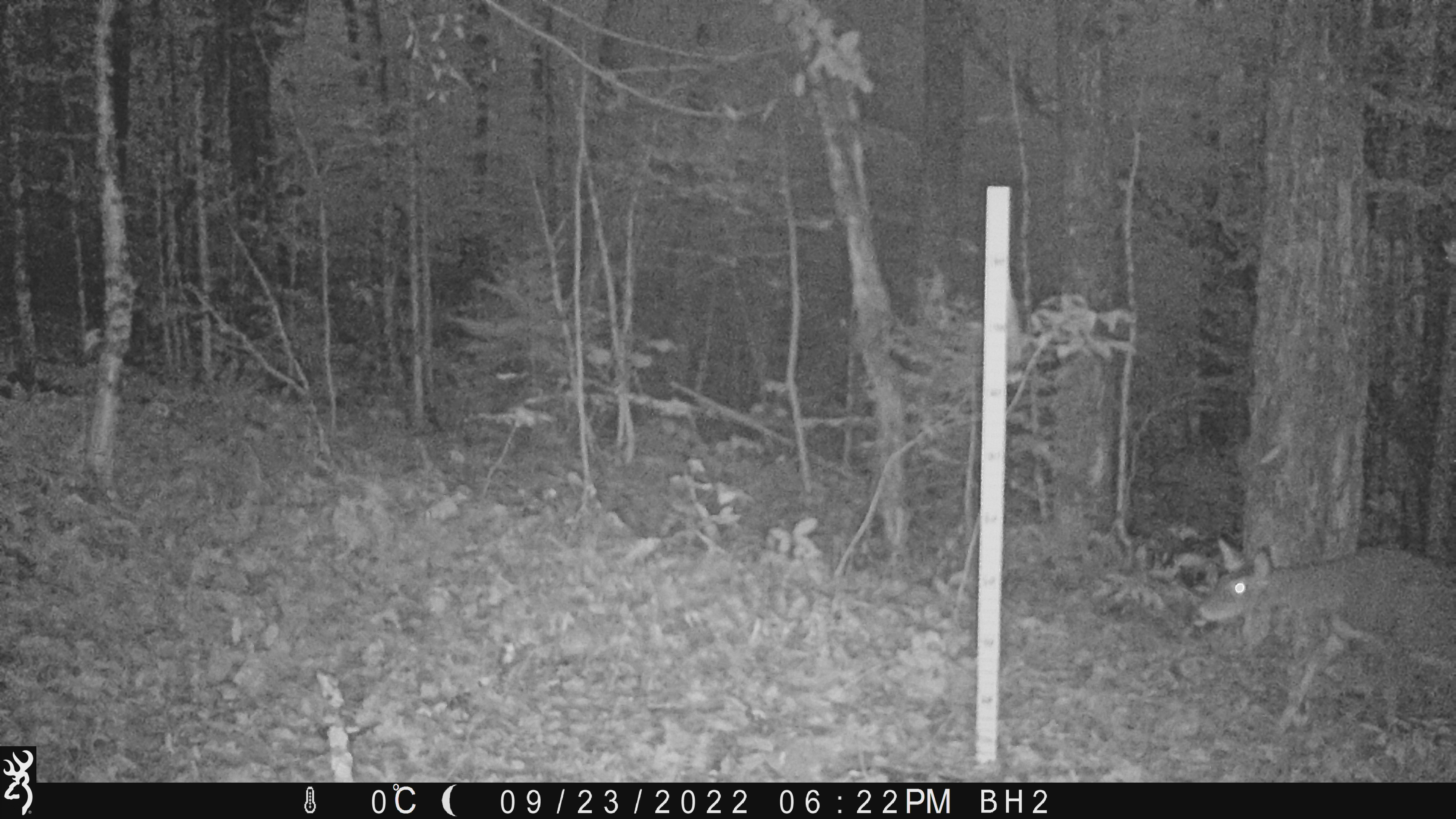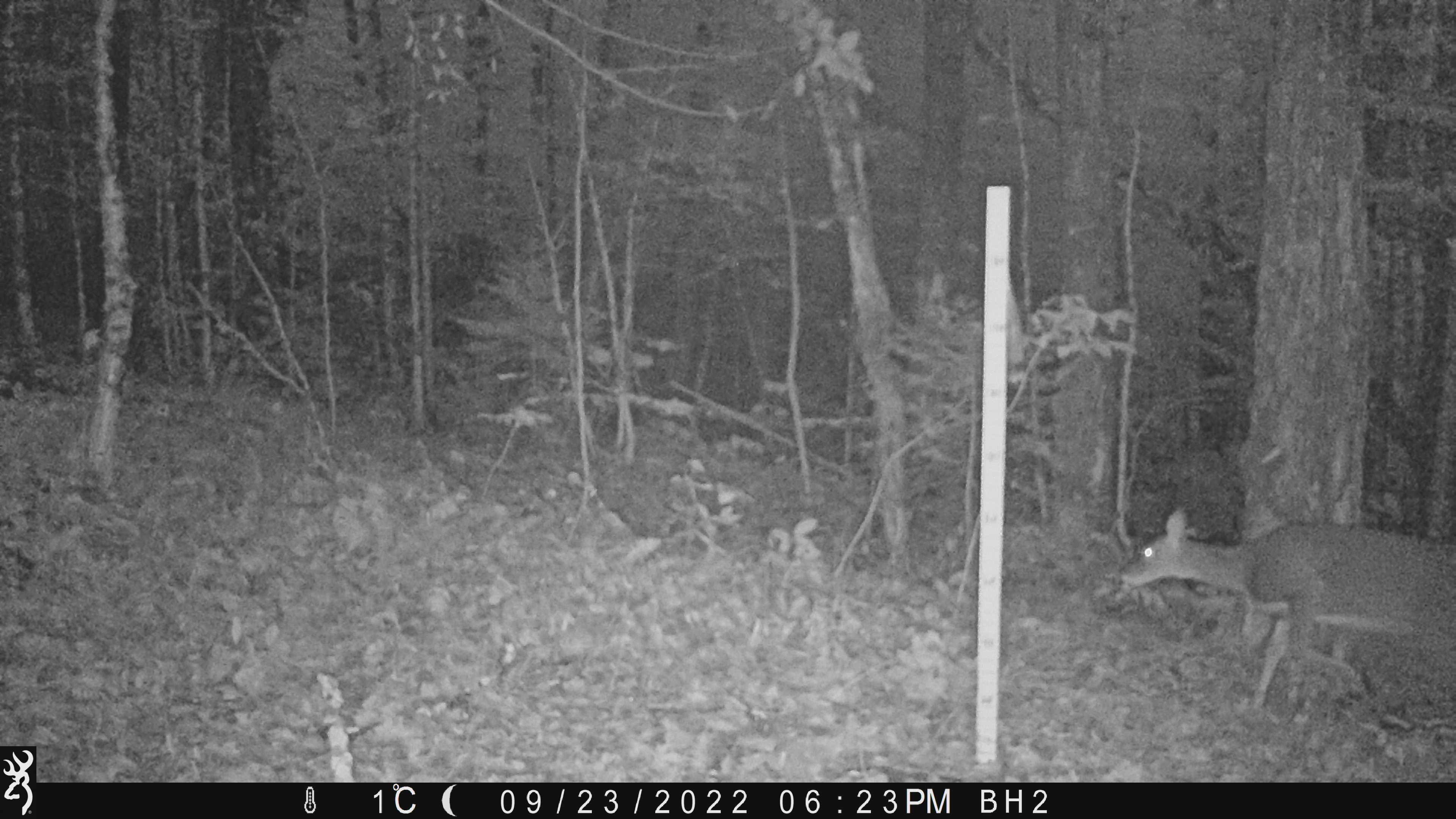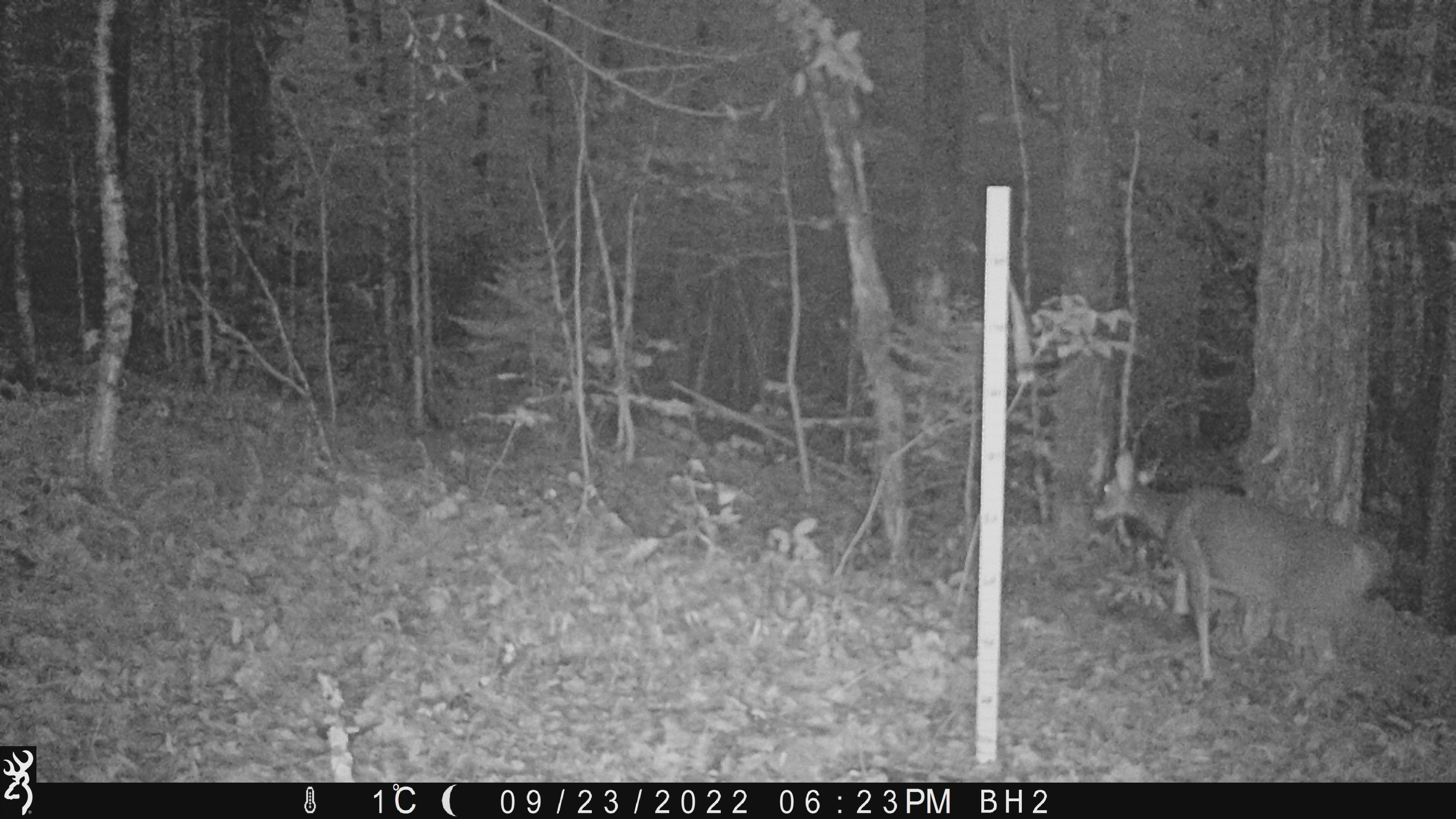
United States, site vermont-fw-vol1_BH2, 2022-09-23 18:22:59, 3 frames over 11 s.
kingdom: Animalia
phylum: Chordata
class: Mammalia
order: Artiodactyla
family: Cervidae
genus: Odocoileus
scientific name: Odocoileus virginianus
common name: white-tailed deer